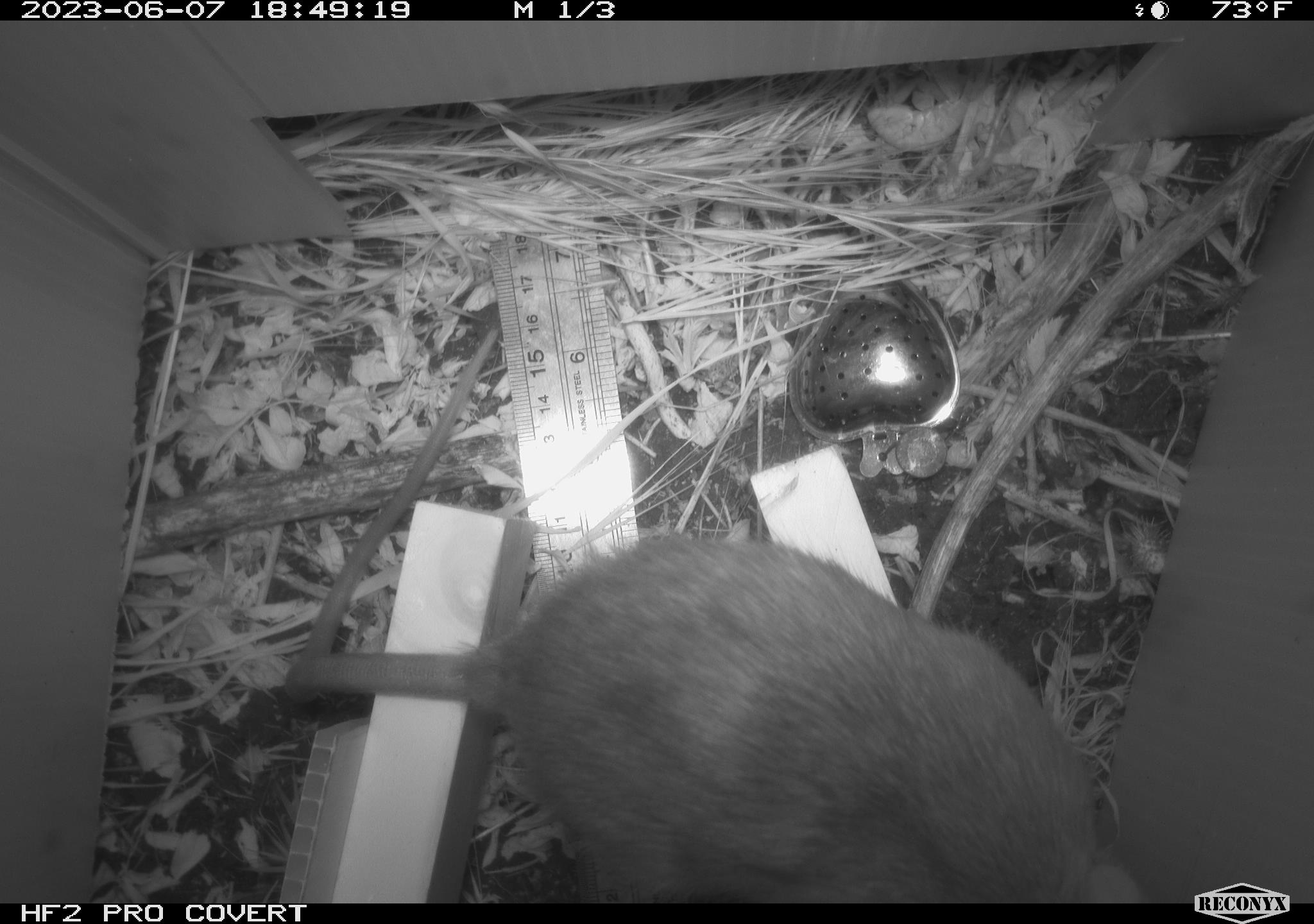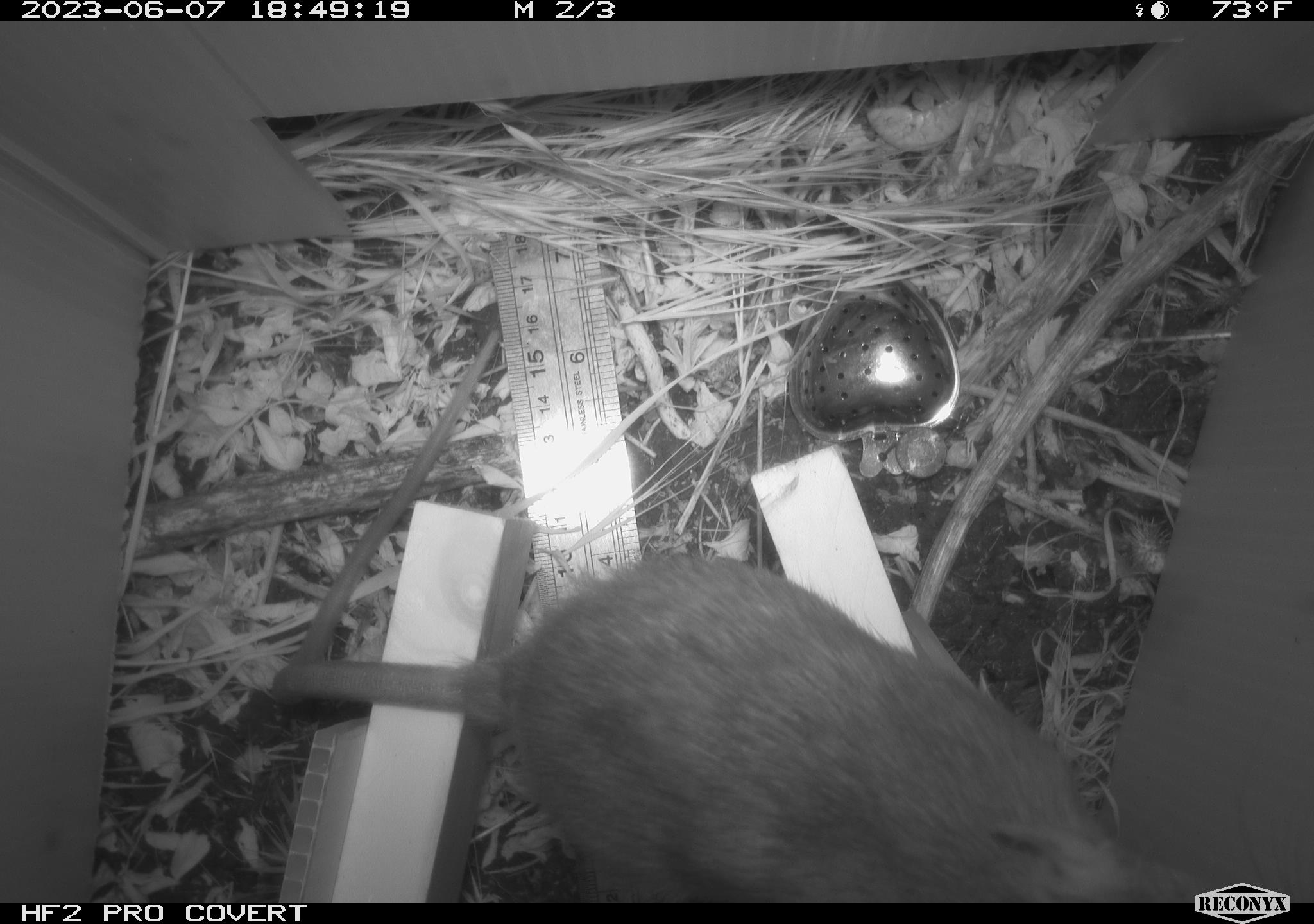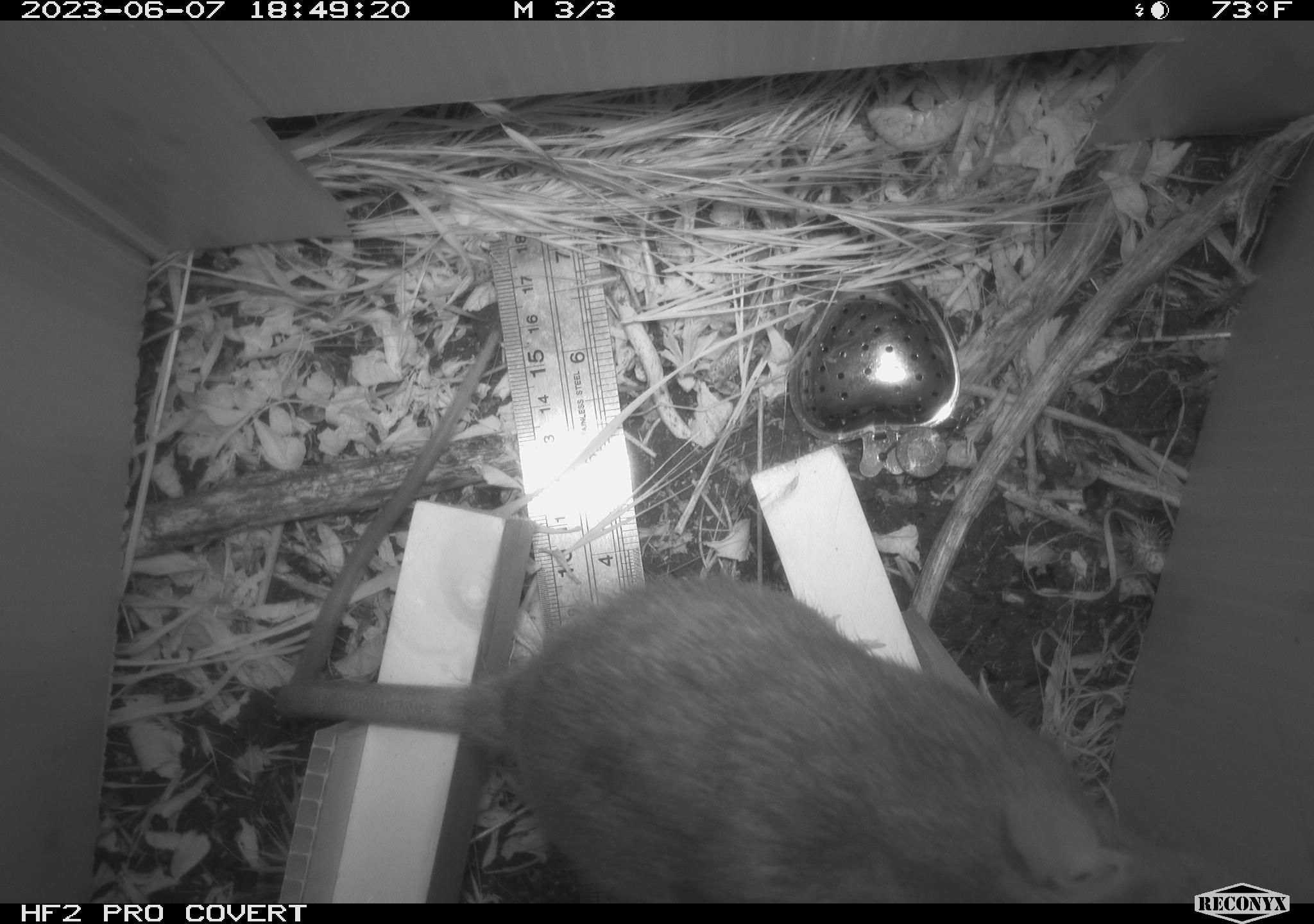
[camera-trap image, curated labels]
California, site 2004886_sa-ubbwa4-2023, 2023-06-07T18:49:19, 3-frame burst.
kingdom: Animalia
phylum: Chordata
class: Mammalia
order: Rodentia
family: Muridae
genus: Rattus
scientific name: Rattus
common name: rat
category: rattus species